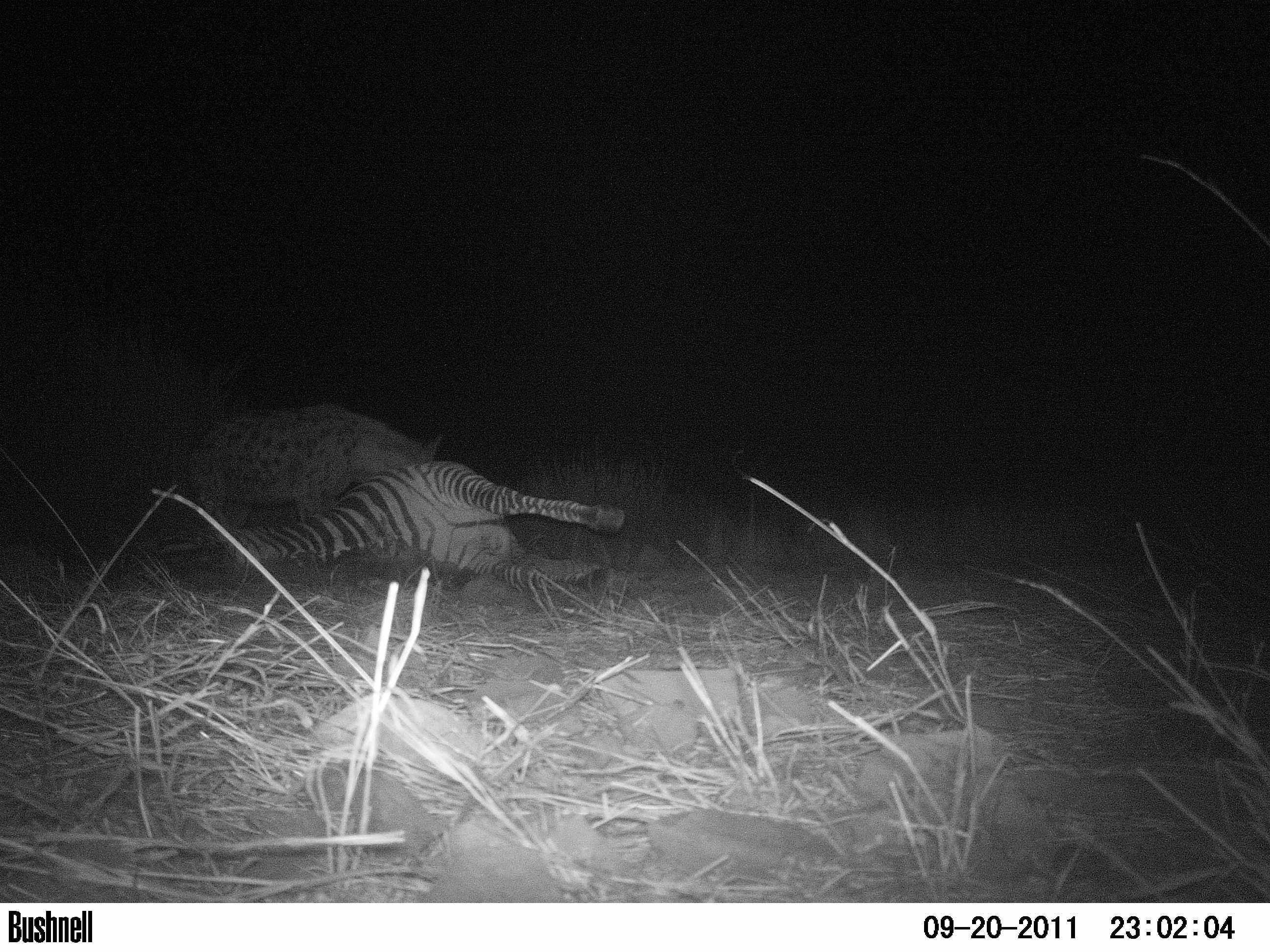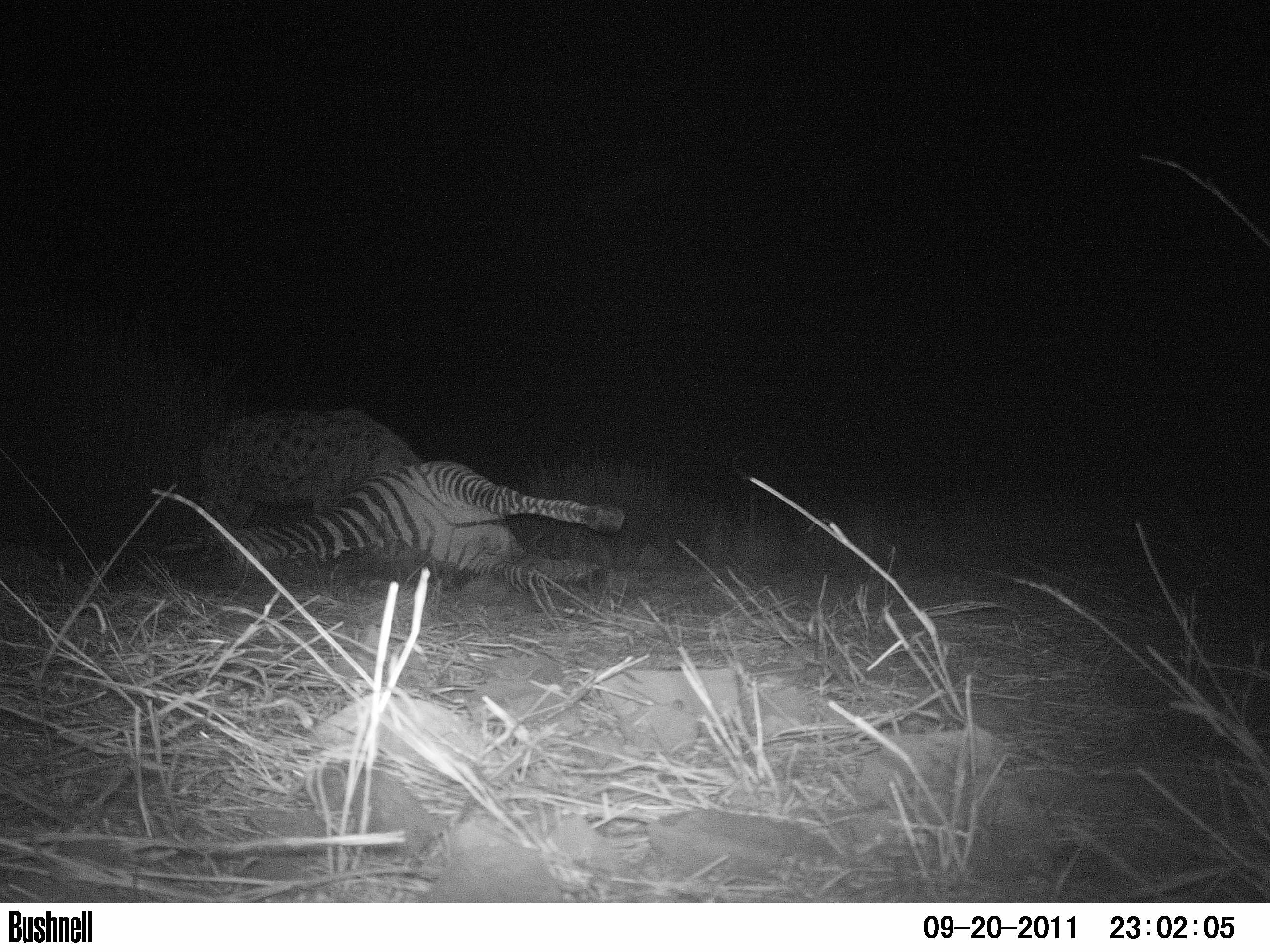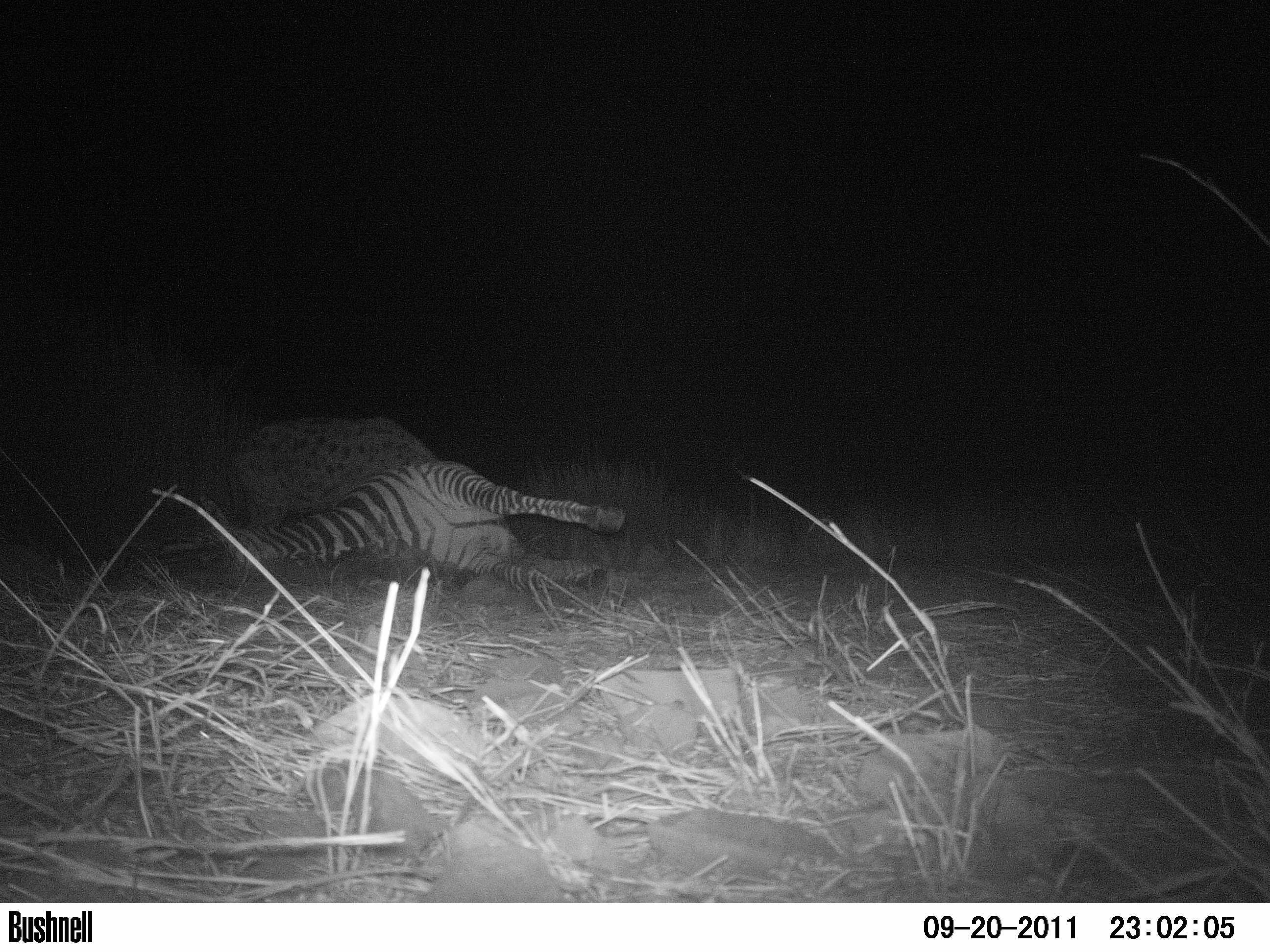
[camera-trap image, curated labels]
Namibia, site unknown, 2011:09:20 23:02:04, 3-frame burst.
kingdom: Animalia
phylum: Chordata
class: Mammalia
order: Carnivora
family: Hyaenidae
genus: Crocuta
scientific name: Crocuta crocuta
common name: spotted hyena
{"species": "Crocuta crocuta (spotted hyena)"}